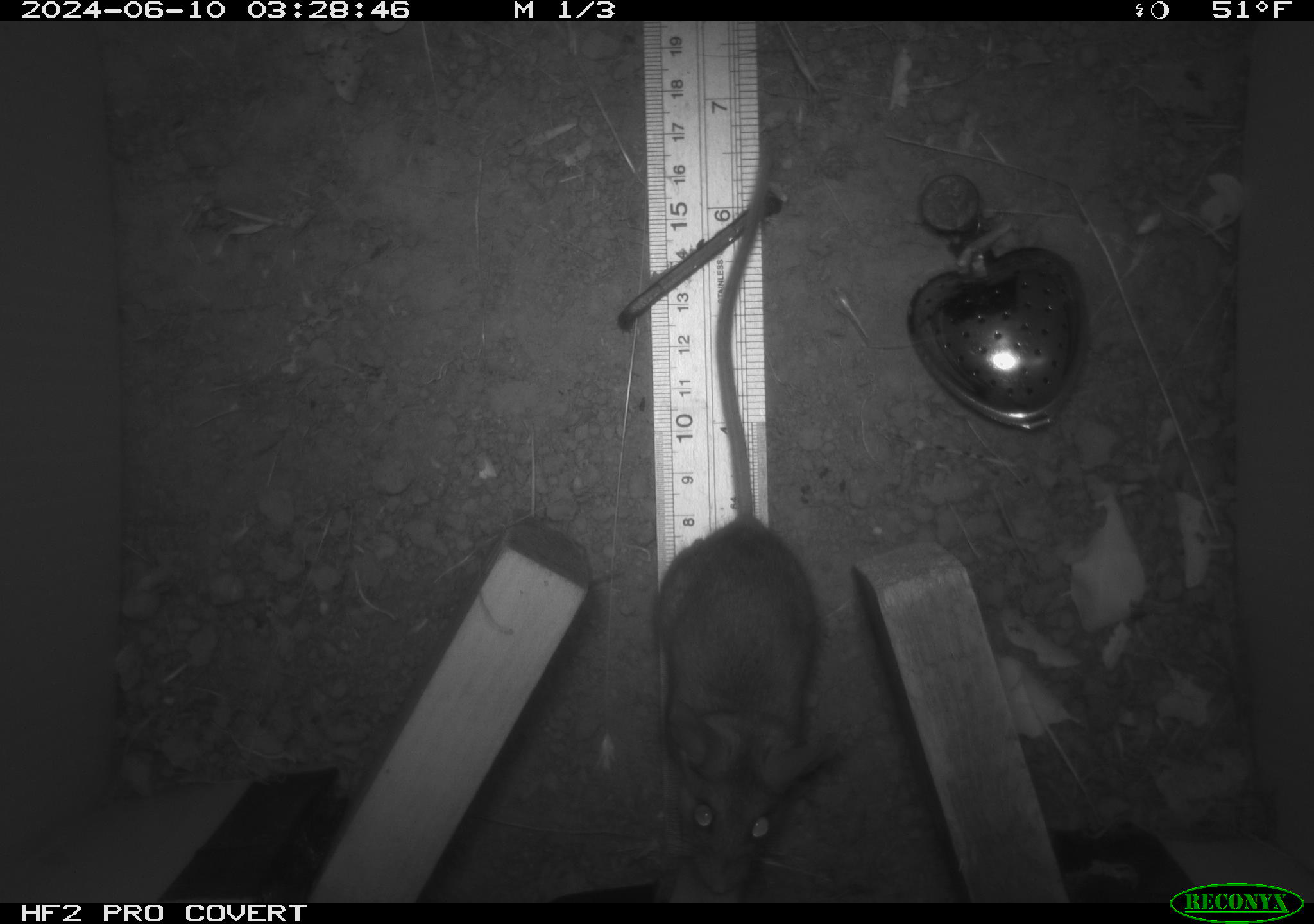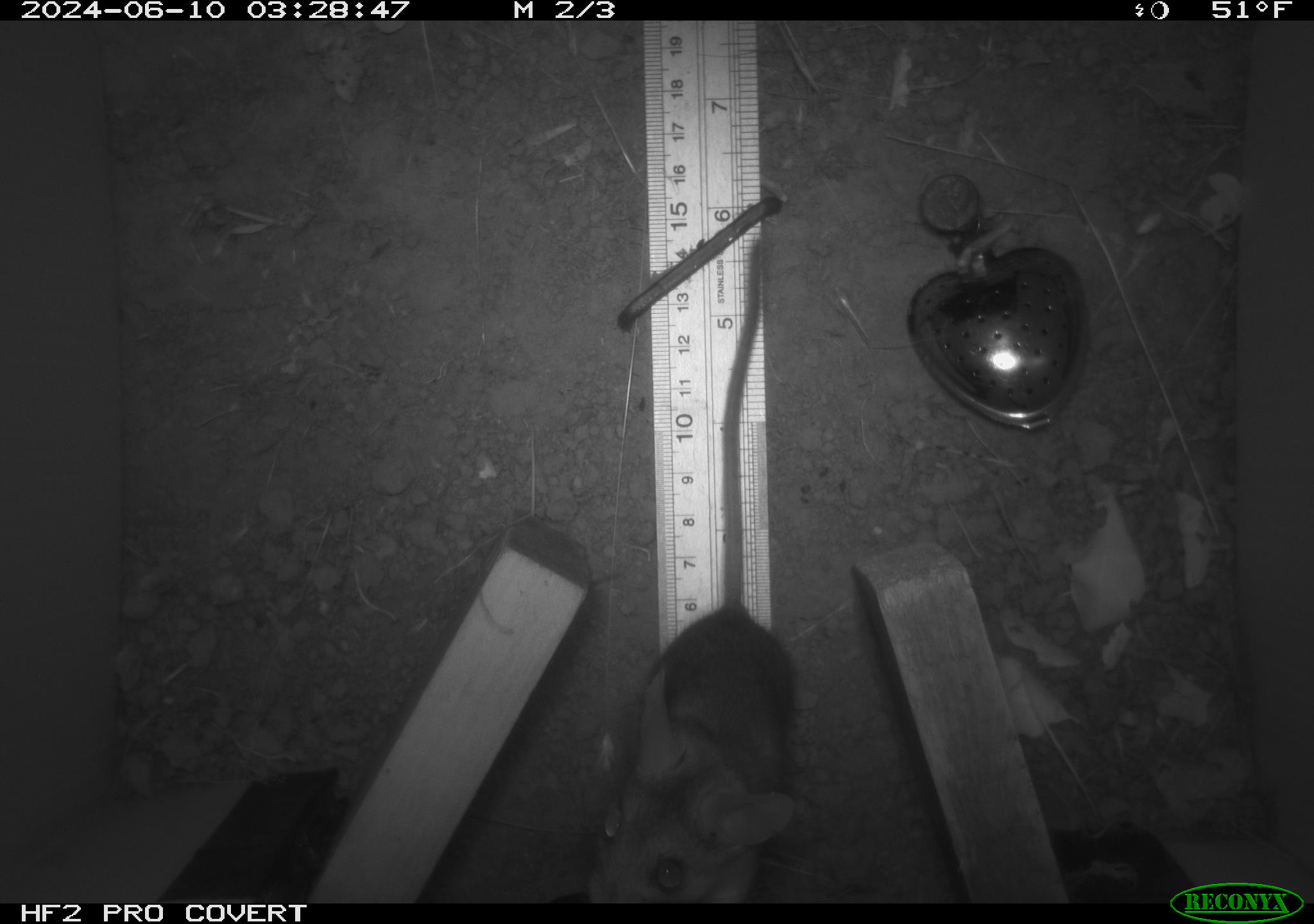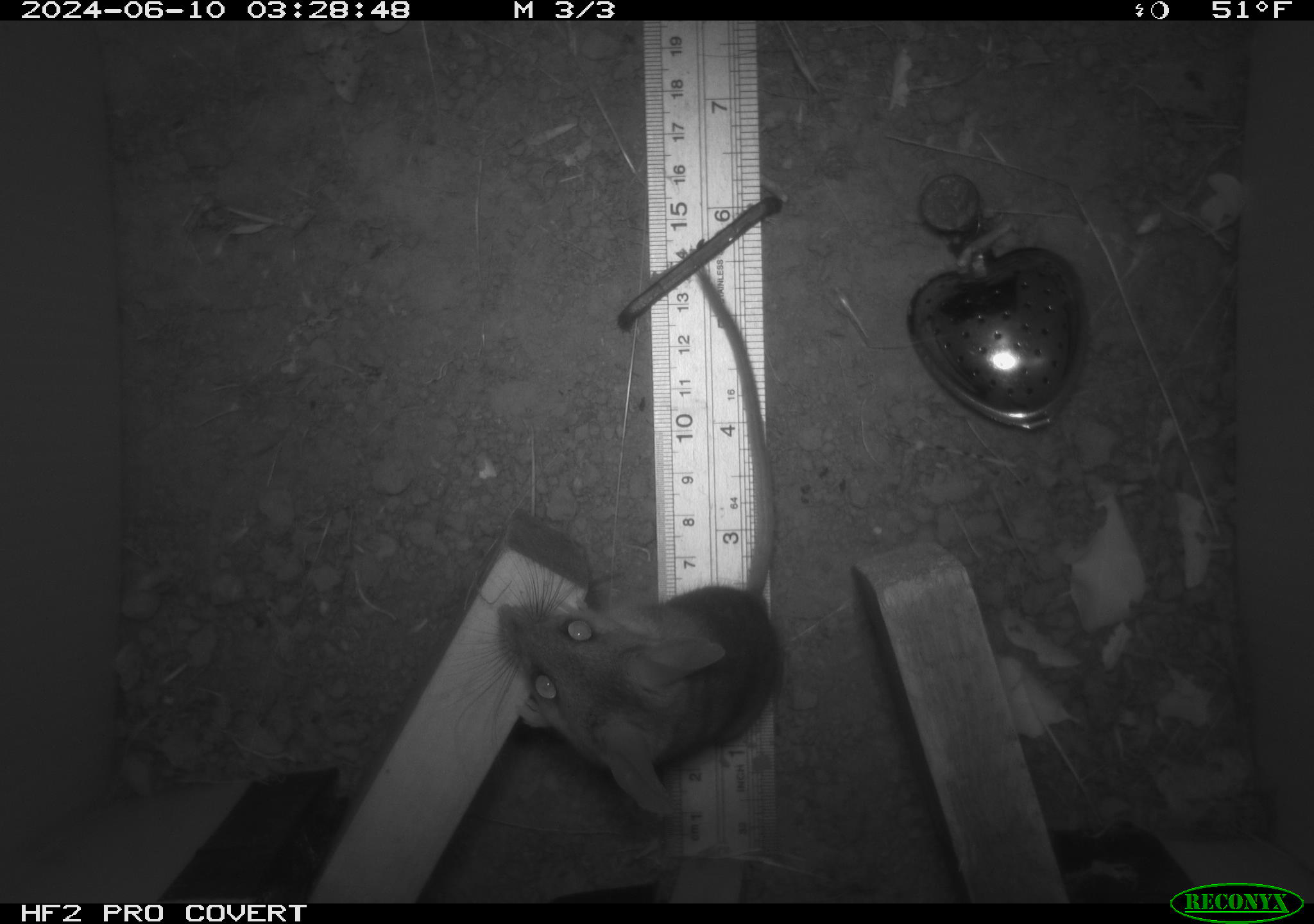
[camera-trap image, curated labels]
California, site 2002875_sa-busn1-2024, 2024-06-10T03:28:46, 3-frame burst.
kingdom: Animalia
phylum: Chordata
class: Mammalia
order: Rodentia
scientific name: Rodentia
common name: rodent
Rodent (Rodentia).